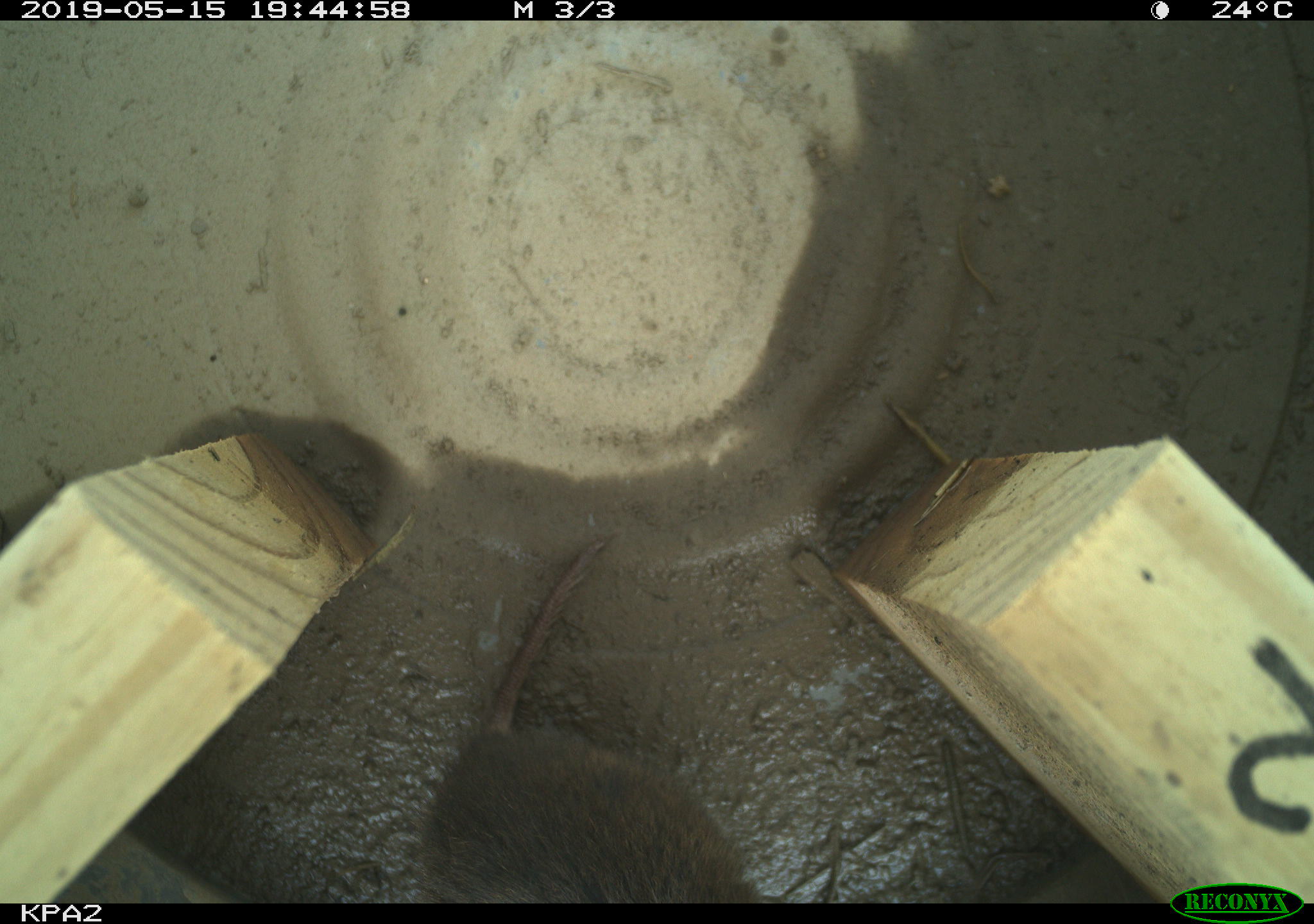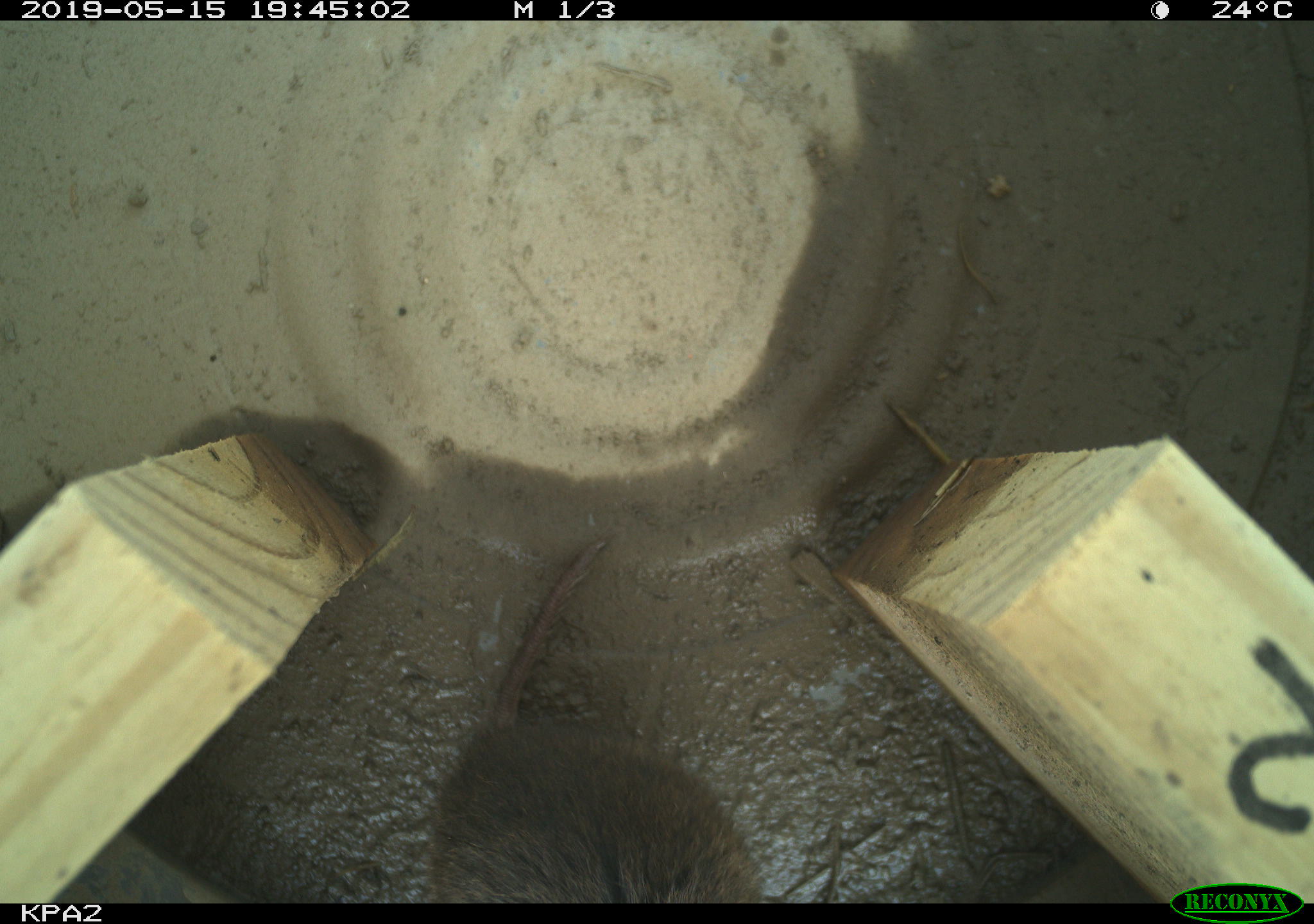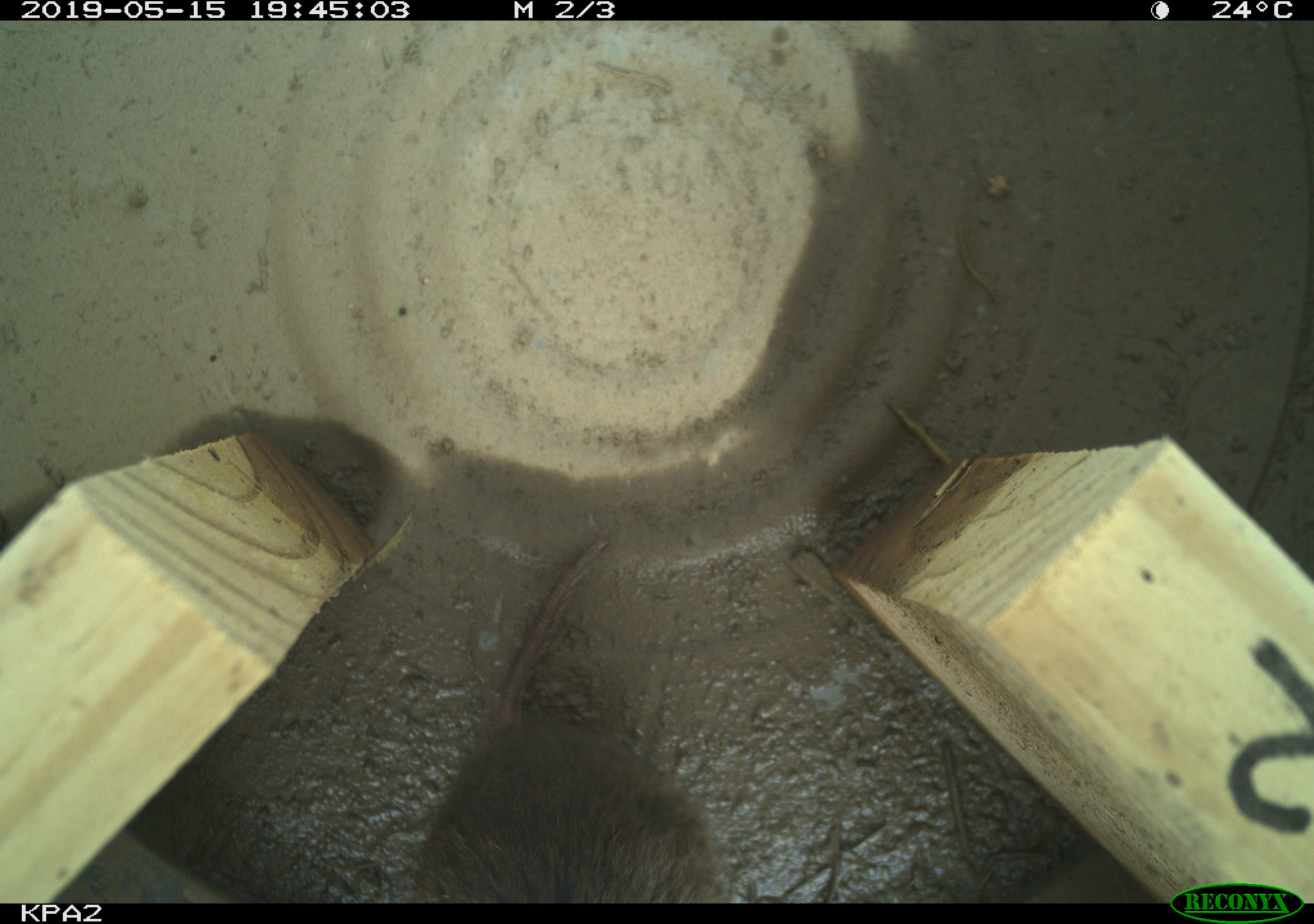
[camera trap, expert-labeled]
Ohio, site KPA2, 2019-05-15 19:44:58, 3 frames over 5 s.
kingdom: Animalia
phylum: Chordata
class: Mammalia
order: Rodentia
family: Cricetidae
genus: Microtus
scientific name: Microtus pennsylvanicus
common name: meadow vole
Meadow vole (Microtus pennsylvanicus).